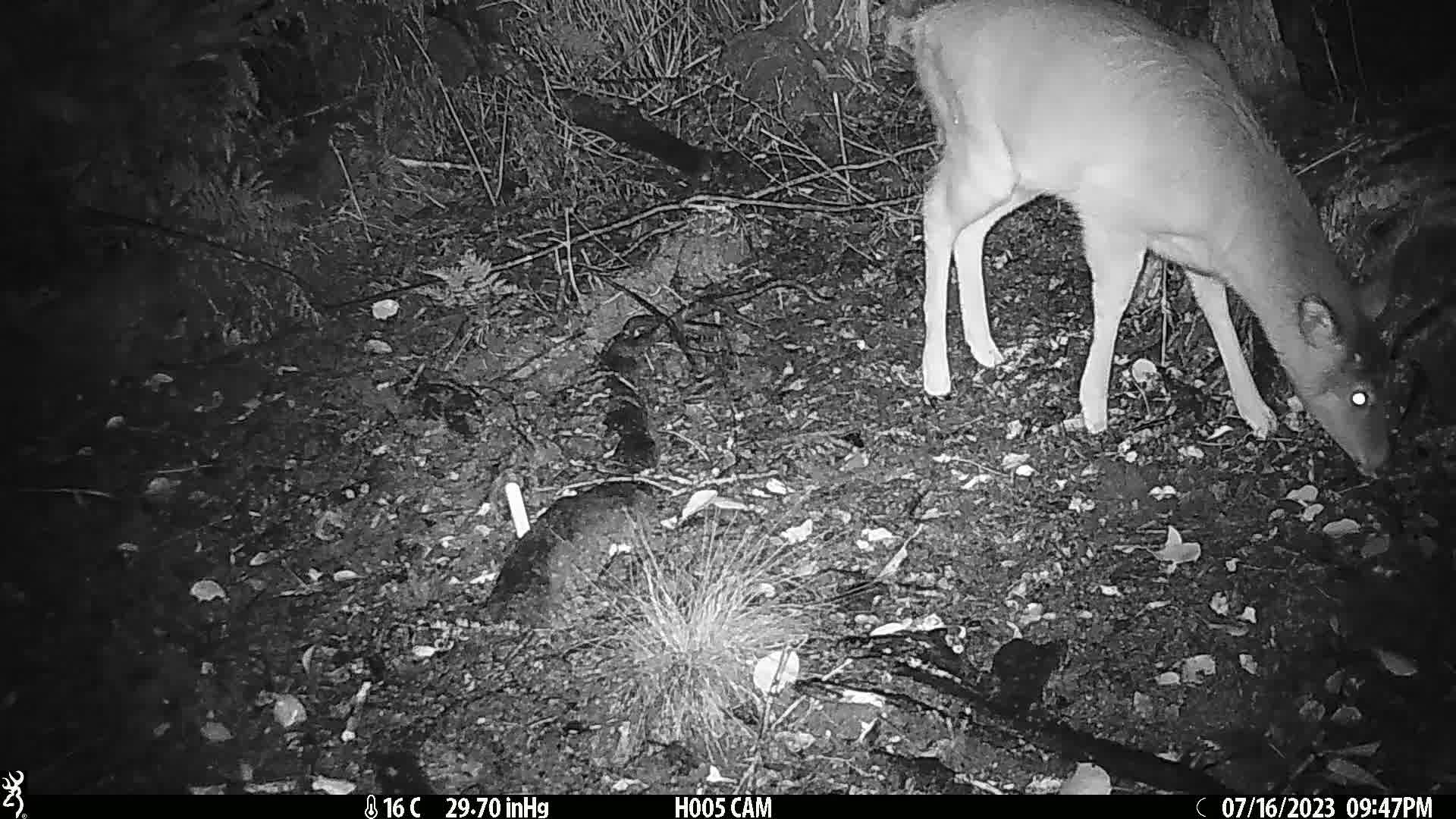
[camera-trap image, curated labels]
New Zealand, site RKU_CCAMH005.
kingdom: Animalia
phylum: Chordata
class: Mammalia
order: Artiodactyla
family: Cervidae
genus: Odocoileus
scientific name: Odocoileus virginianus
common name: white-tailed deer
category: white tailed deer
White tailed deer (white-tailed deer) (Odocoileus virginianus).